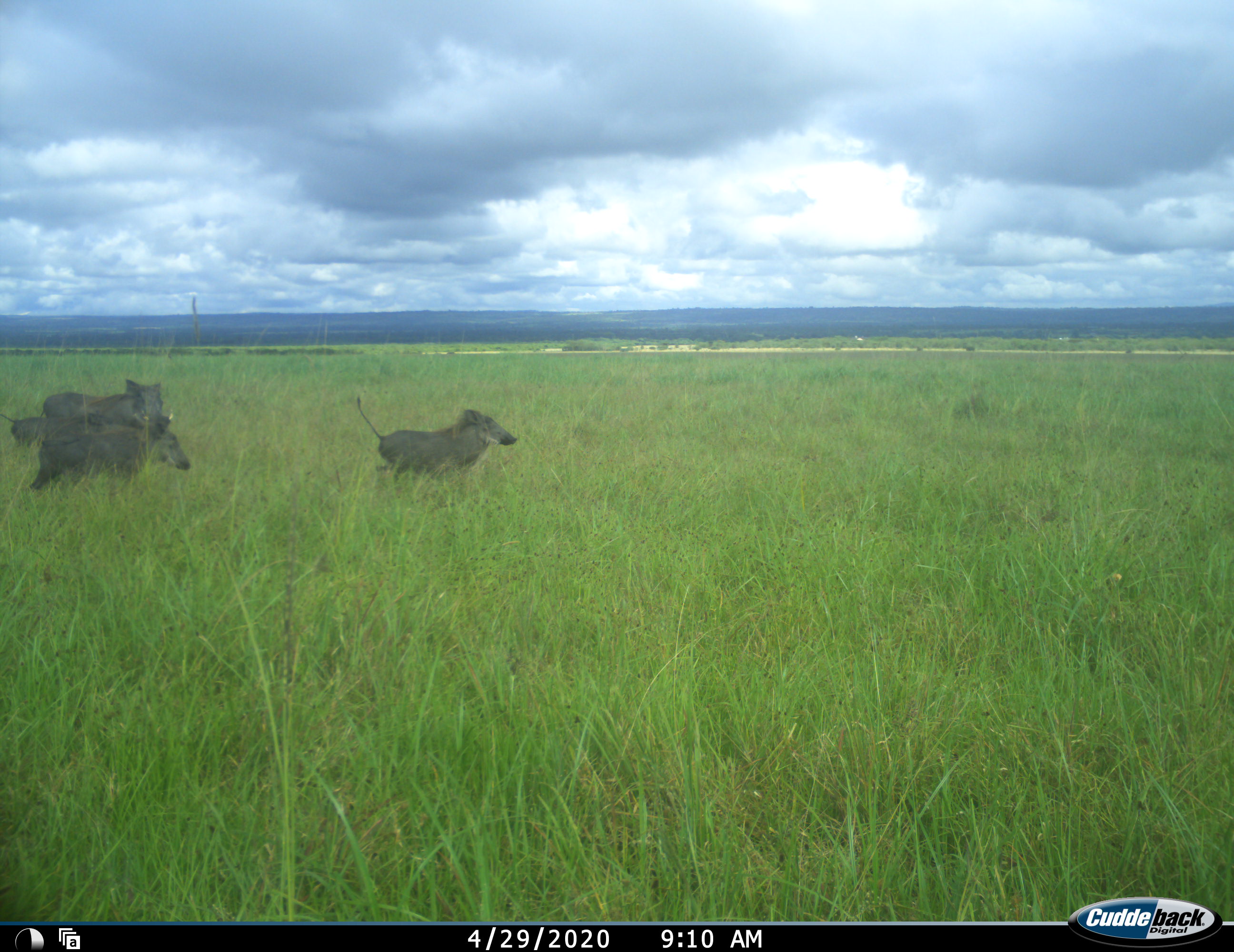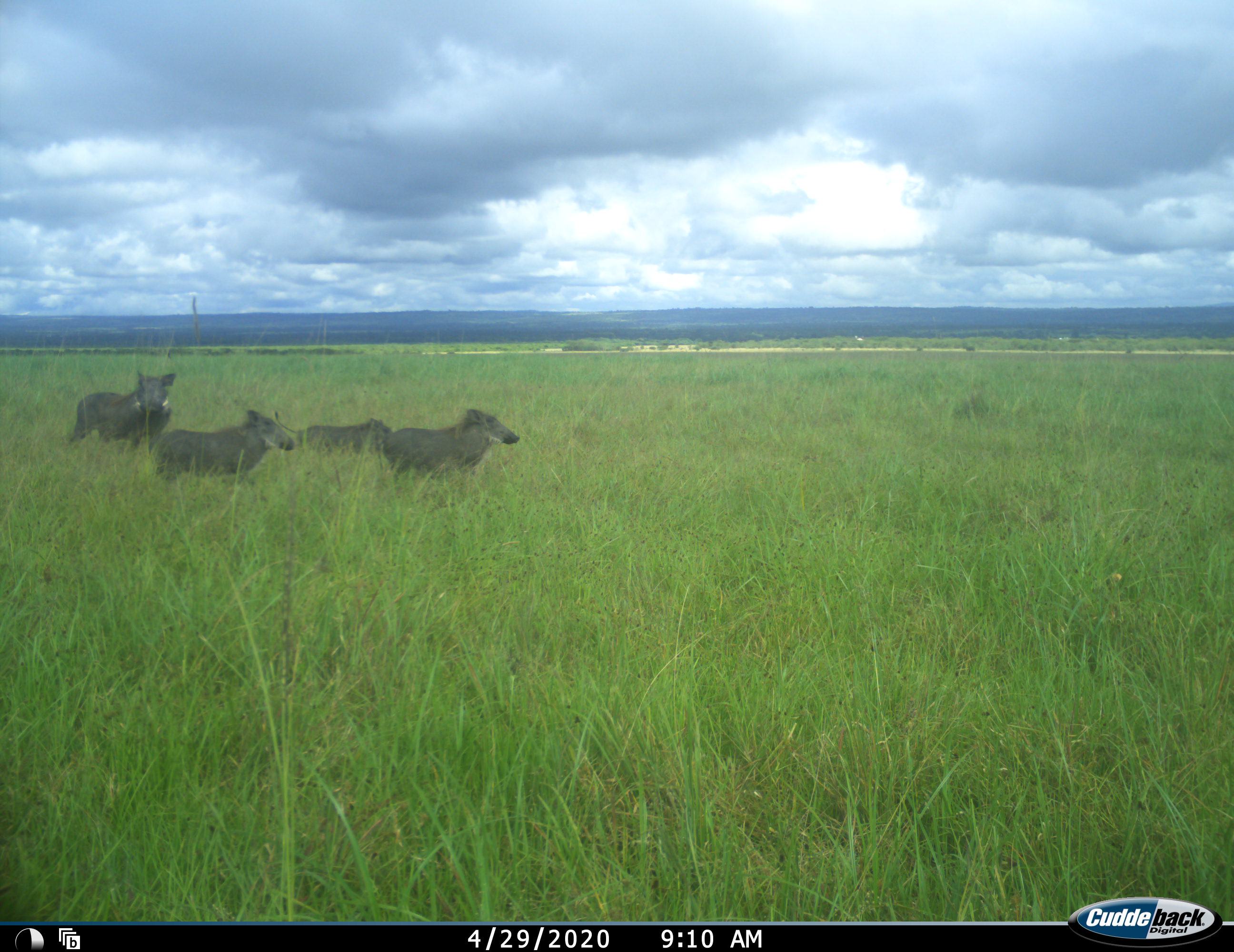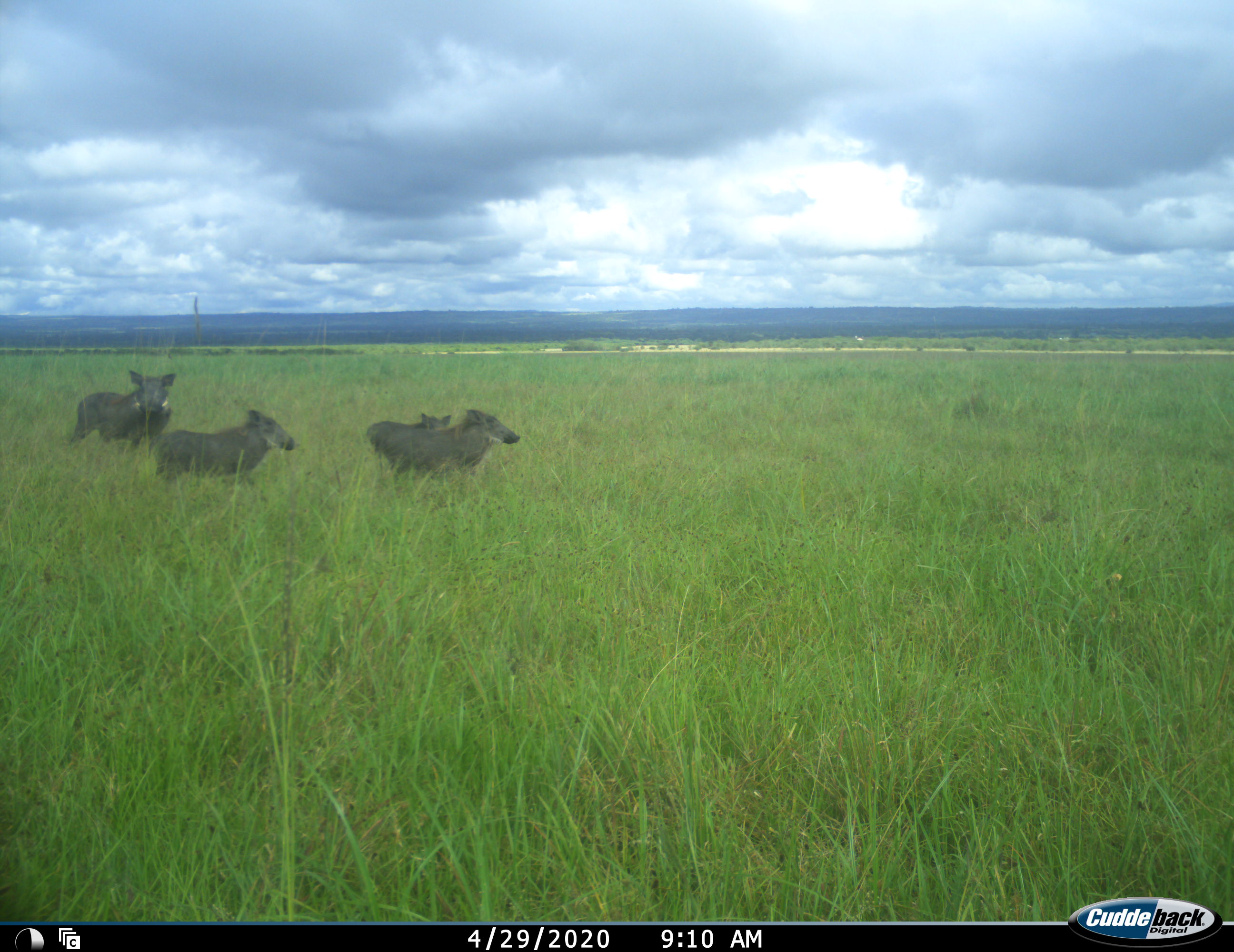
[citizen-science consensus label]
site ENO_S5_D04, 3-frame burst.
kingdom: Animalia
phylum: Chordata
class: Mammalia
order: Artiodactyla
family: Suidae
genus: Phacochoerus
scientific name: Phacochoerus africanus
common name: warthog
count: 4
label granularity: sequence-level